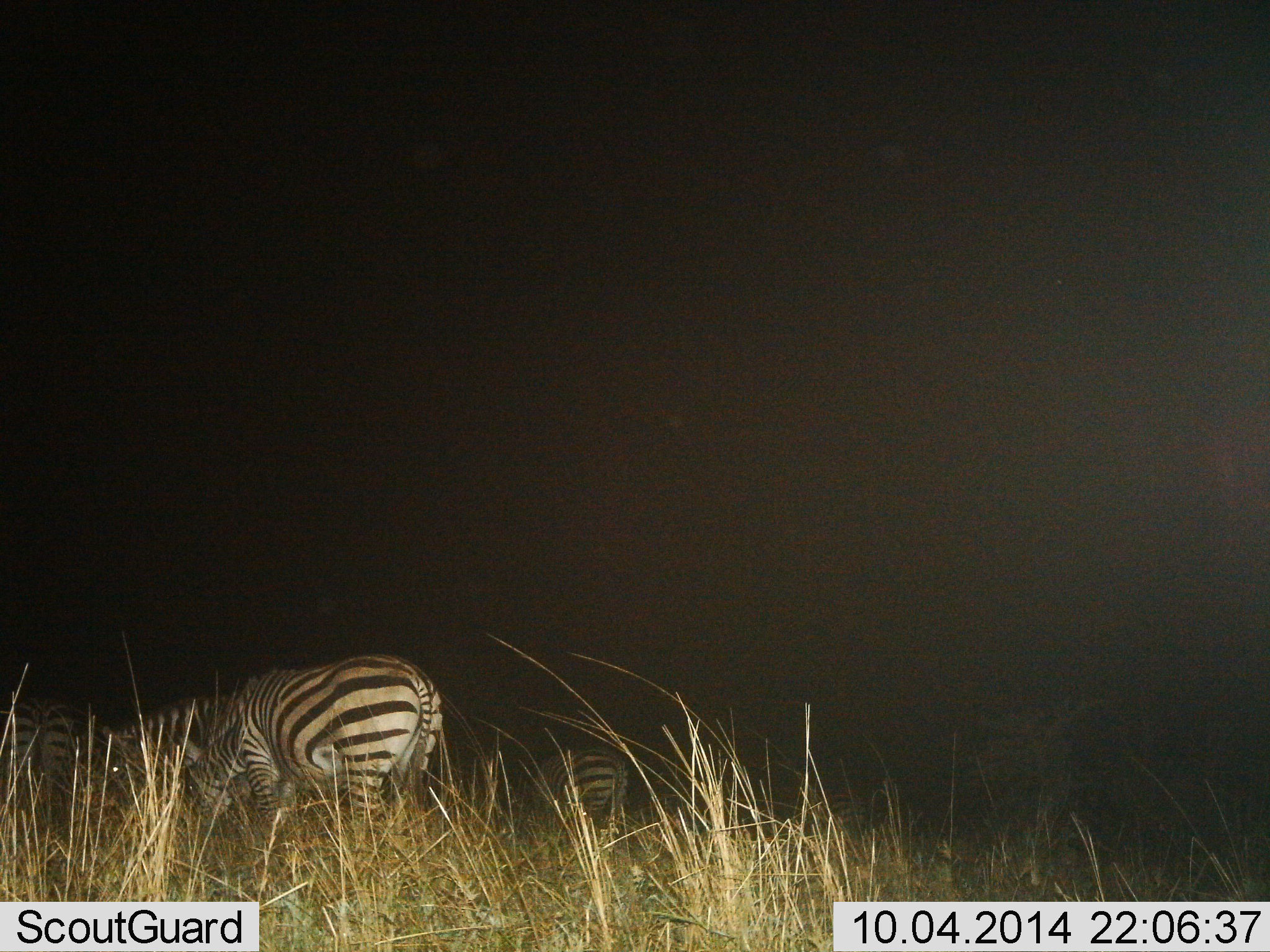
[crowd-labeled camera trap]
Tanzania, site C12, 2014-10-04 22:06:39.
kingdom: Animalia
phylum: Chordata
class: Mammalia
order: Perissodactyla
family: Equidae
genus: Equus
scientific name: Equus quagga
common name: plains zebra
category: zebra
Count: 4.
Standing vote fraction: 30%.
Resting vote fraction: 0%.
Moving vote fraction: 10%.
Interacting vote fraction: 0%.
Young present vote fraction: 0%.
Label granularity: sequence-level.